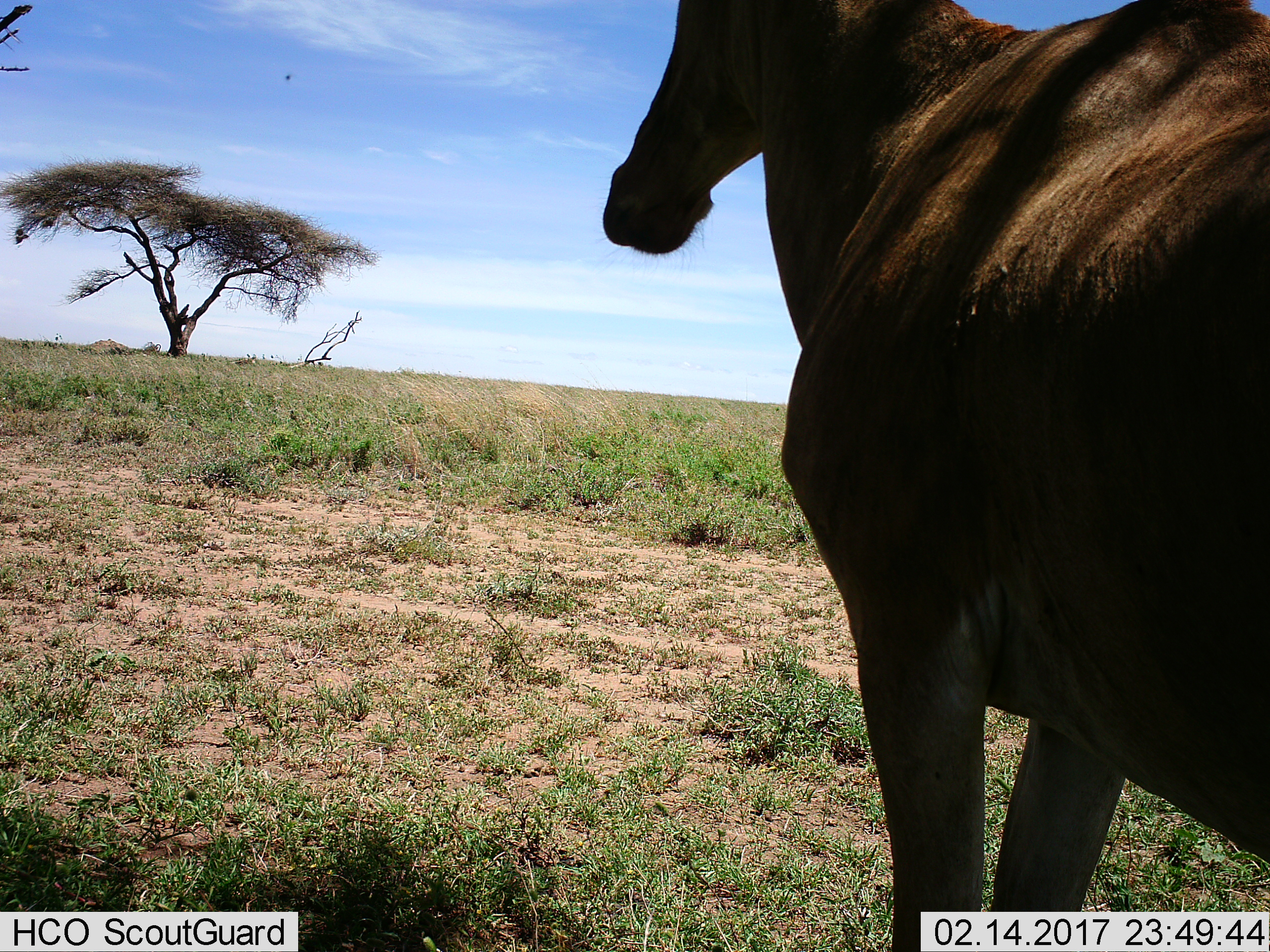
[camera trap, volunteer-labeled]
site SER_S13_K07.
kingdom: Animalia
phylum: Chordata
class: Mammalia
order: Artiodactyla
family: Bovidae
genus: Alcelaphus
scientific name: Alcelaphus buselaphus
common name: hartebeest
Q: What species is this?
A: Hartebeest (Alcelaphus buselaphus).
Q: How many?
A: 1.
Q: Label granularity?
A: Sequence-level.